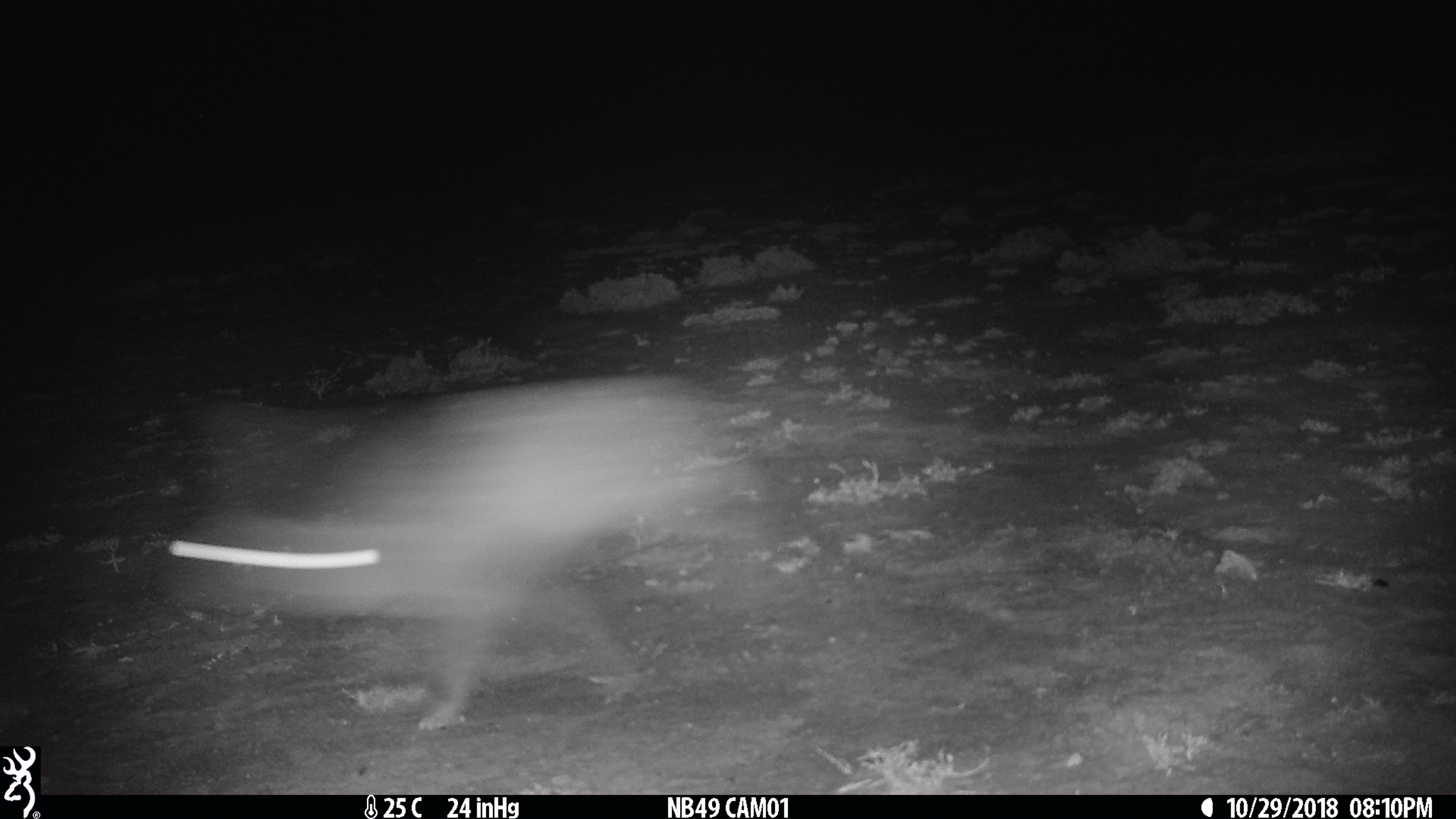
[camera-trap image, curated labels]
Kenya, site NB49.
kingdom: Animalia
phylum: Chordata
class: Mammalia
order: Lagomorpha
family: Leporidae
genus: Lepus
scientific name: Lepus capensis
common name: cape hare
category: hare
Hare (cape hare) (Lepus capensis).